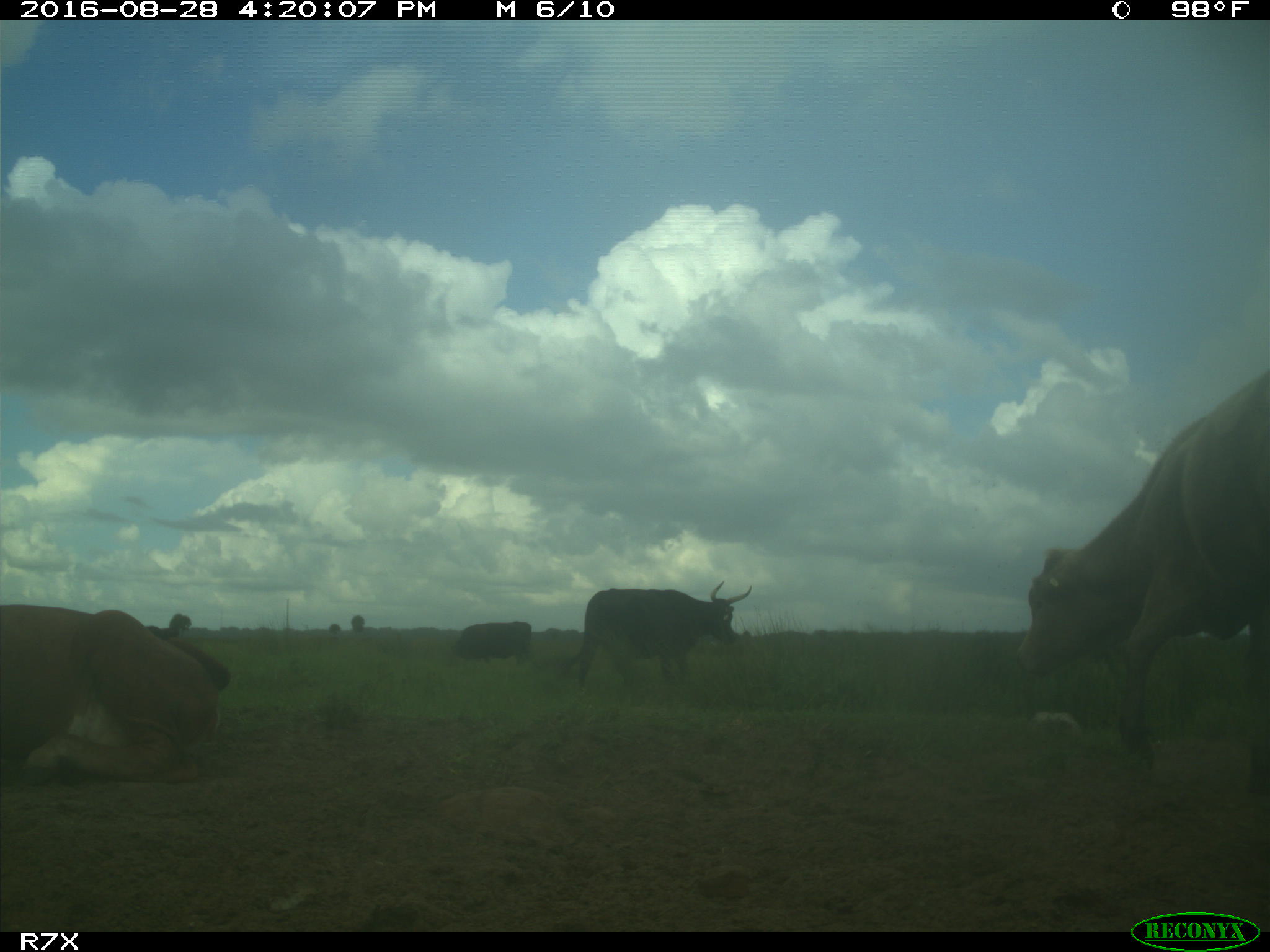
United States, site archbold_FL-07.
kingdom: Animalia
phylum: Chordata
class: Mammalia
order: Artiodactyla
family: Bovidae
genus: Bos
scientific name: Bos taurus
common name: domestic cow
Bos taurus (domestic cow).